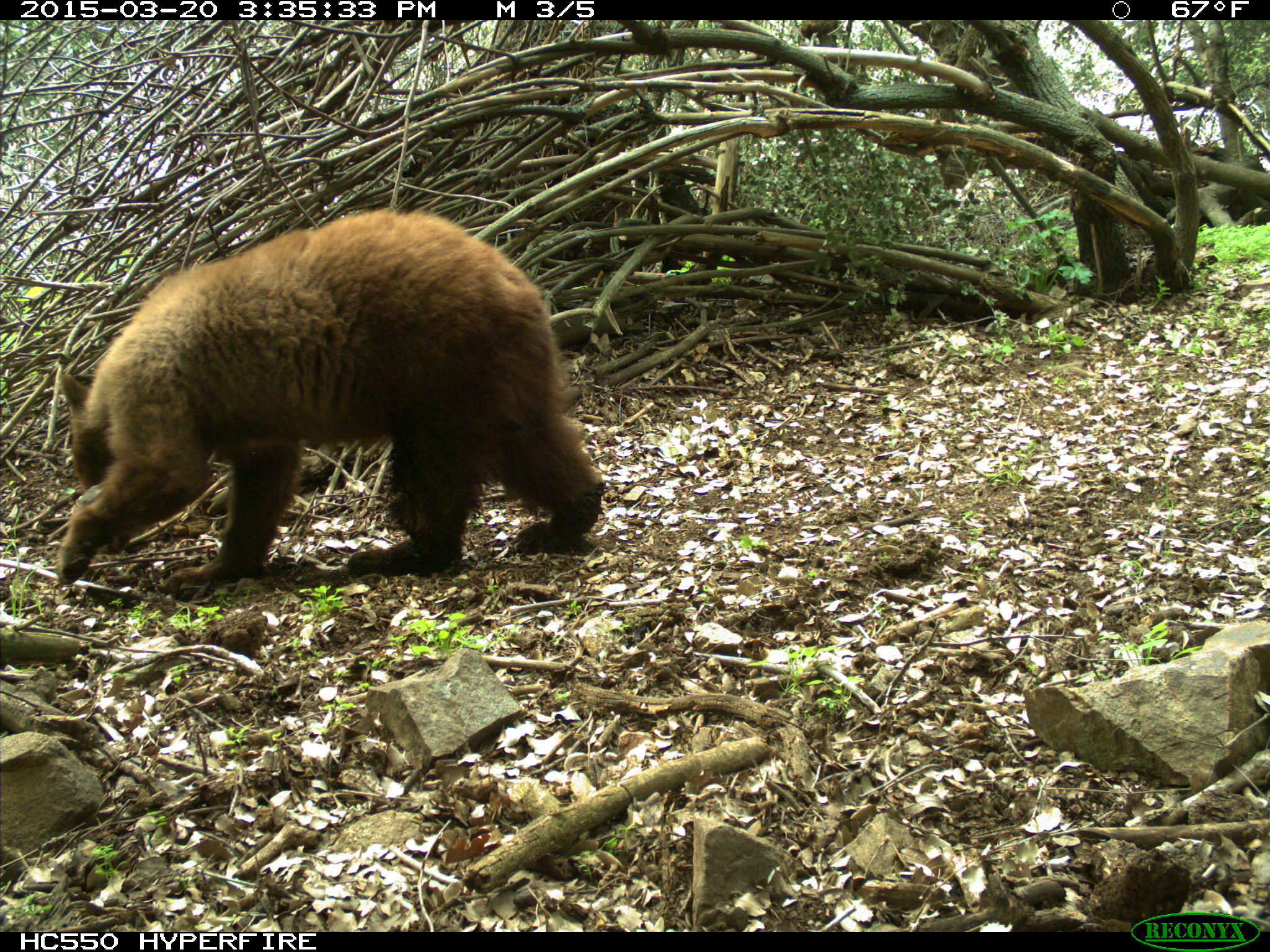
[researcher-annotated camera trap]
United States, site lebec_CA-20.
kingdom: Animalia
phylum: Chordata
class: Mammalia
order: Carnivora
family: Ursidae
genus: Ursus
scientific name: Ursus americanus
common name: american black bear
Ursus americanus (american black bear).